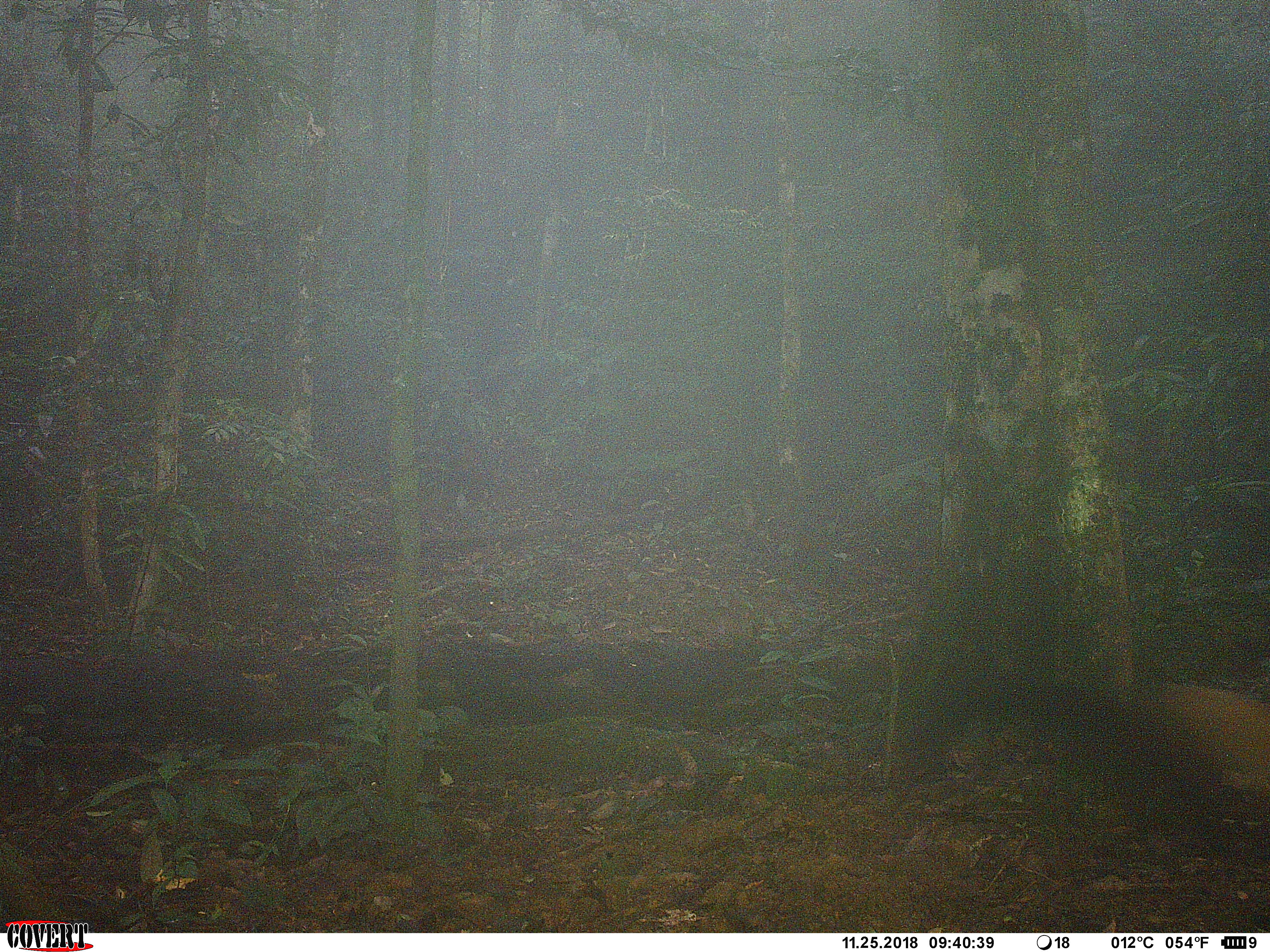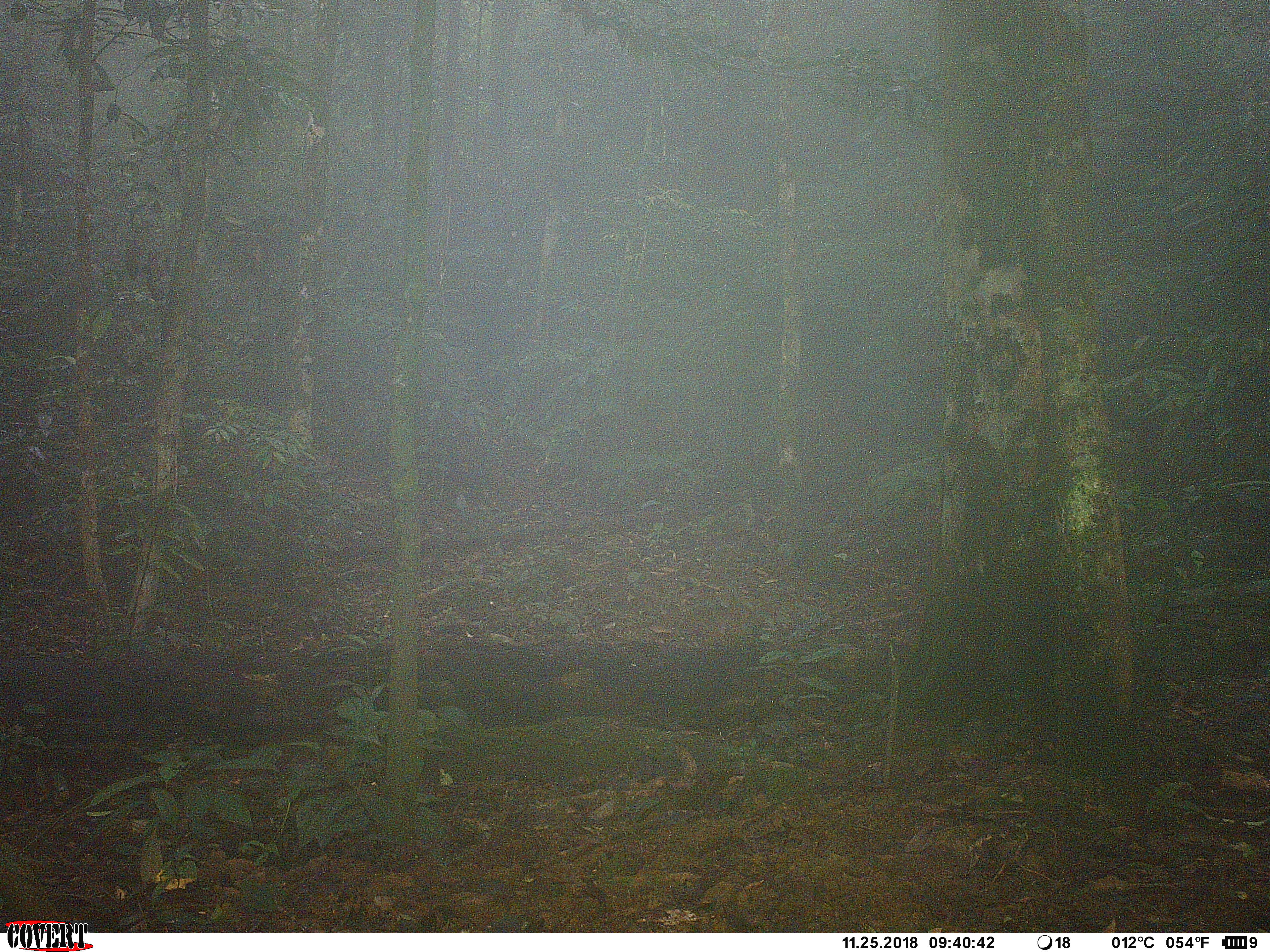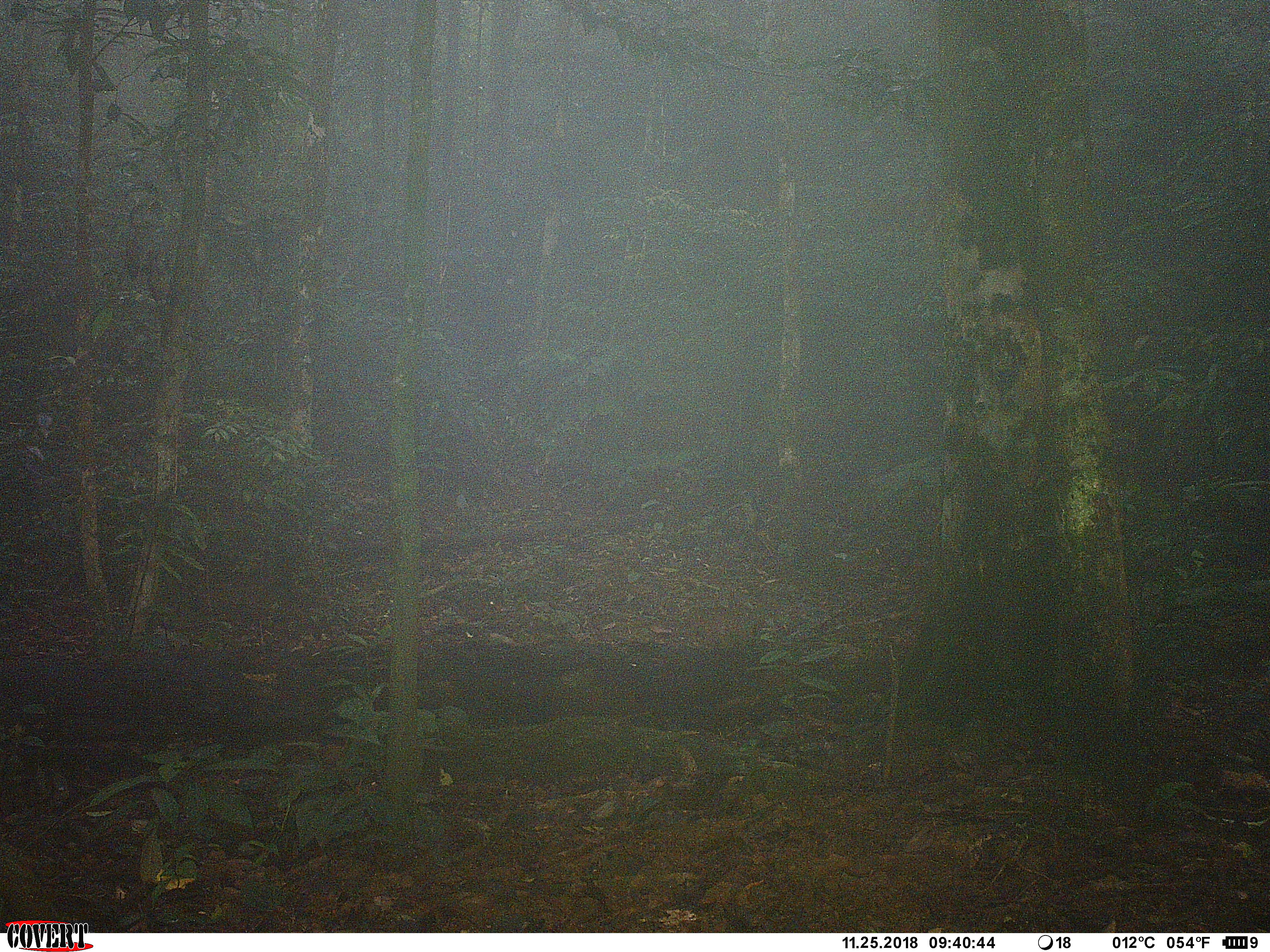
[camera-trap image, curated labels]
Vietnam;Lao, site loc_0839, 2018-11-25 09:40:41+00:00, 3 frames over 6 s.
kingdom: Animalia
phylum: Chordata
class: Mammalia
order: Carnivora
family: Mustelidae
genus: Martes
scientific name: Martes flavigula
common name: yellow-throated marten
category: yellow throated marten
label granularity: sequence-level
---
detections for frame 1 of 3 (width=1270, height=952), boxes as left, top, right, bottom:
yellow throated marten: 1148, 679, 1270, 800